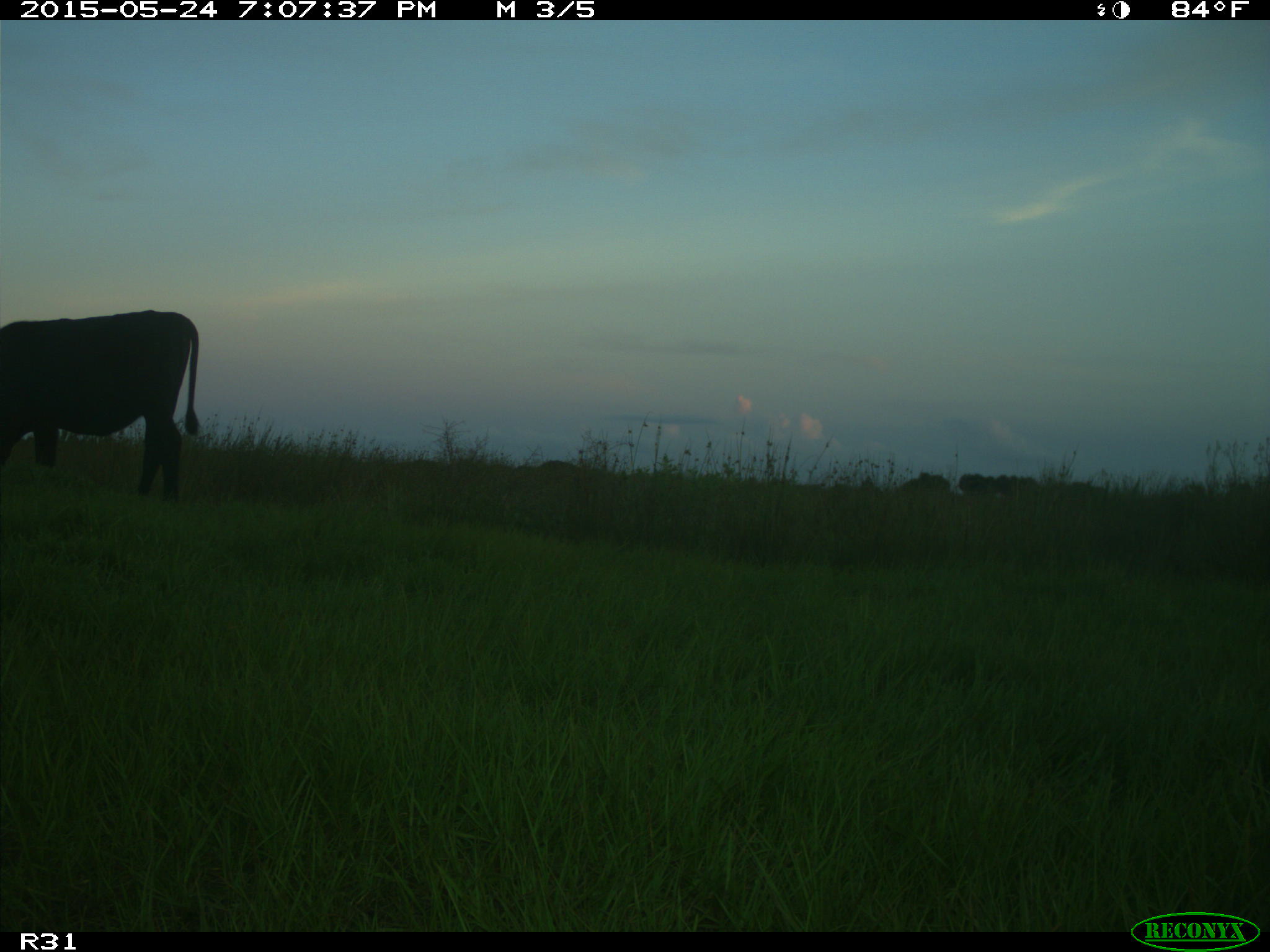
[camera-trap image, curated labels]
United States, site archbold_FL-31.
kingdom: Animalia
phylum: Chordata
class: Mammalia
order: Artiodactyla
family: Bovidae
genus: Bos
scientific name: Bos taurus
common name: domestic cow